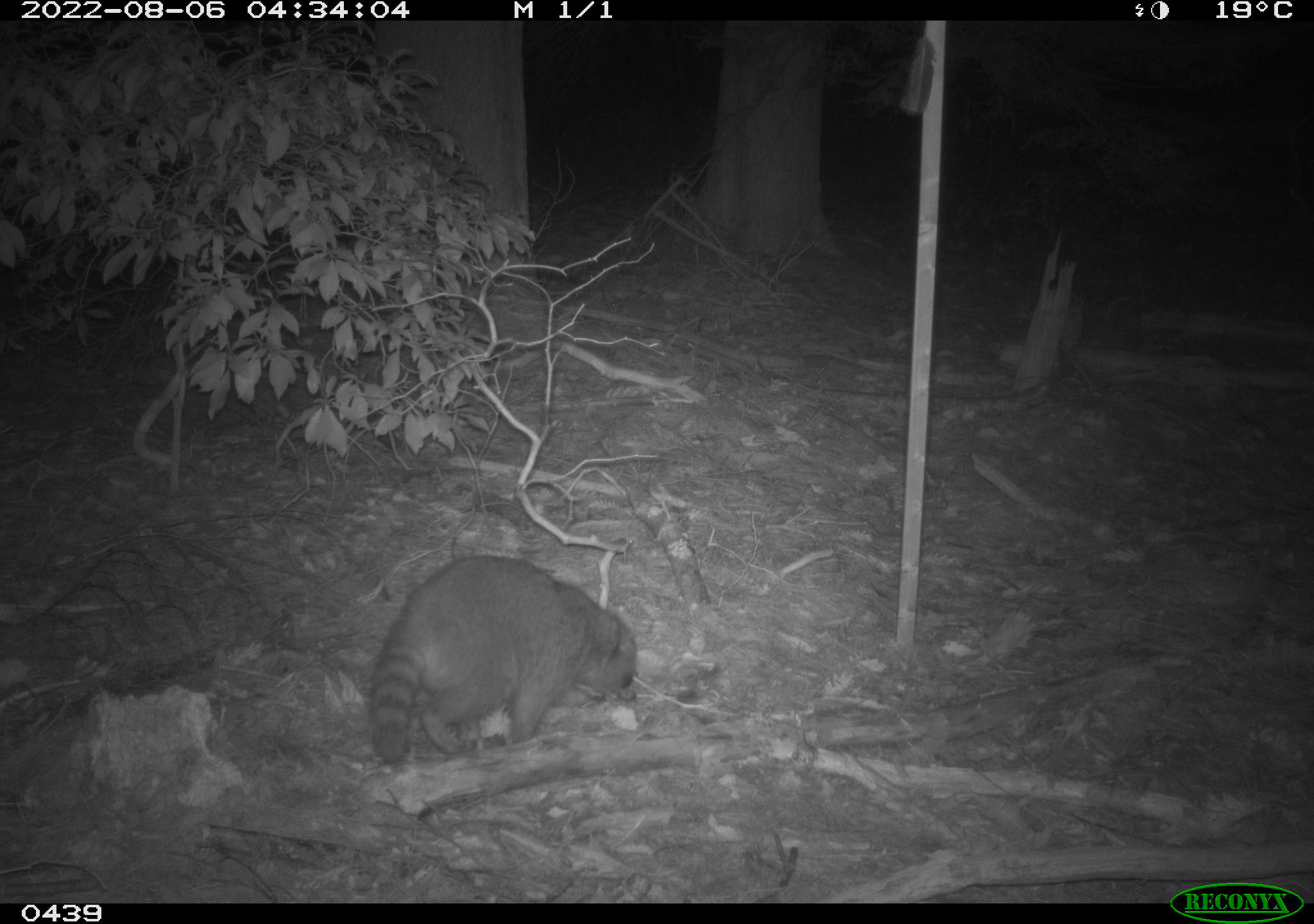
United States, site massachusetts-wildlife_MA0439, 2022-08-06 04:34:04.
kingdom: Animalia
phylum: Chordata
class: Mammalia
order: Carnivora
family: Procyonidae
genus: Procyon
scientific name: Procyon lotor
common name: raccoon